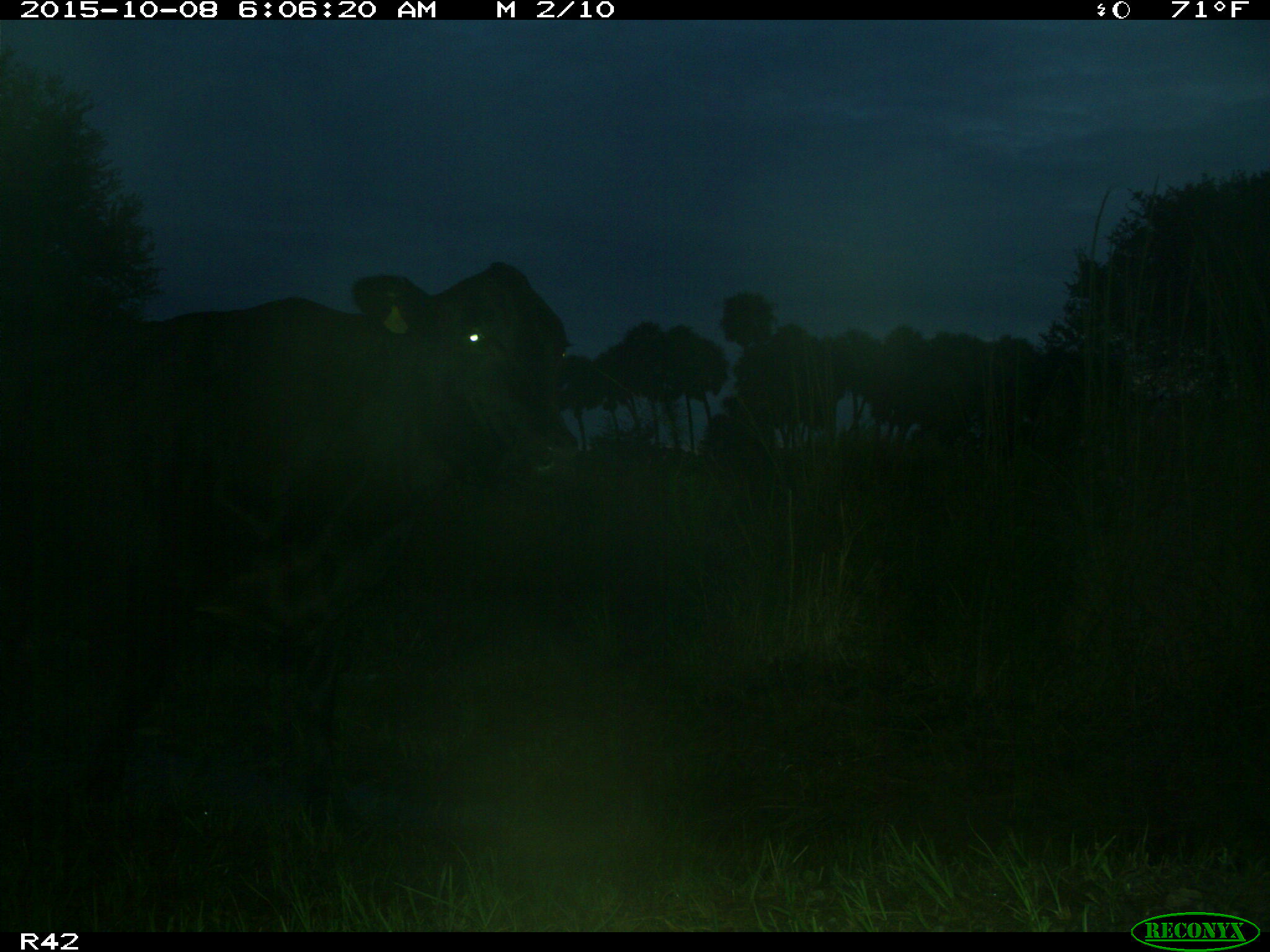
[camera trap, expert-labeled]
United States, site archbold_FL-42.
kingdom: Animalia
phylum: Chordata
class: Mammalia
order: Artiodactyla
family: Bovidae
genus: Bos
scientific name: Bos taurus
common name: domestic cow